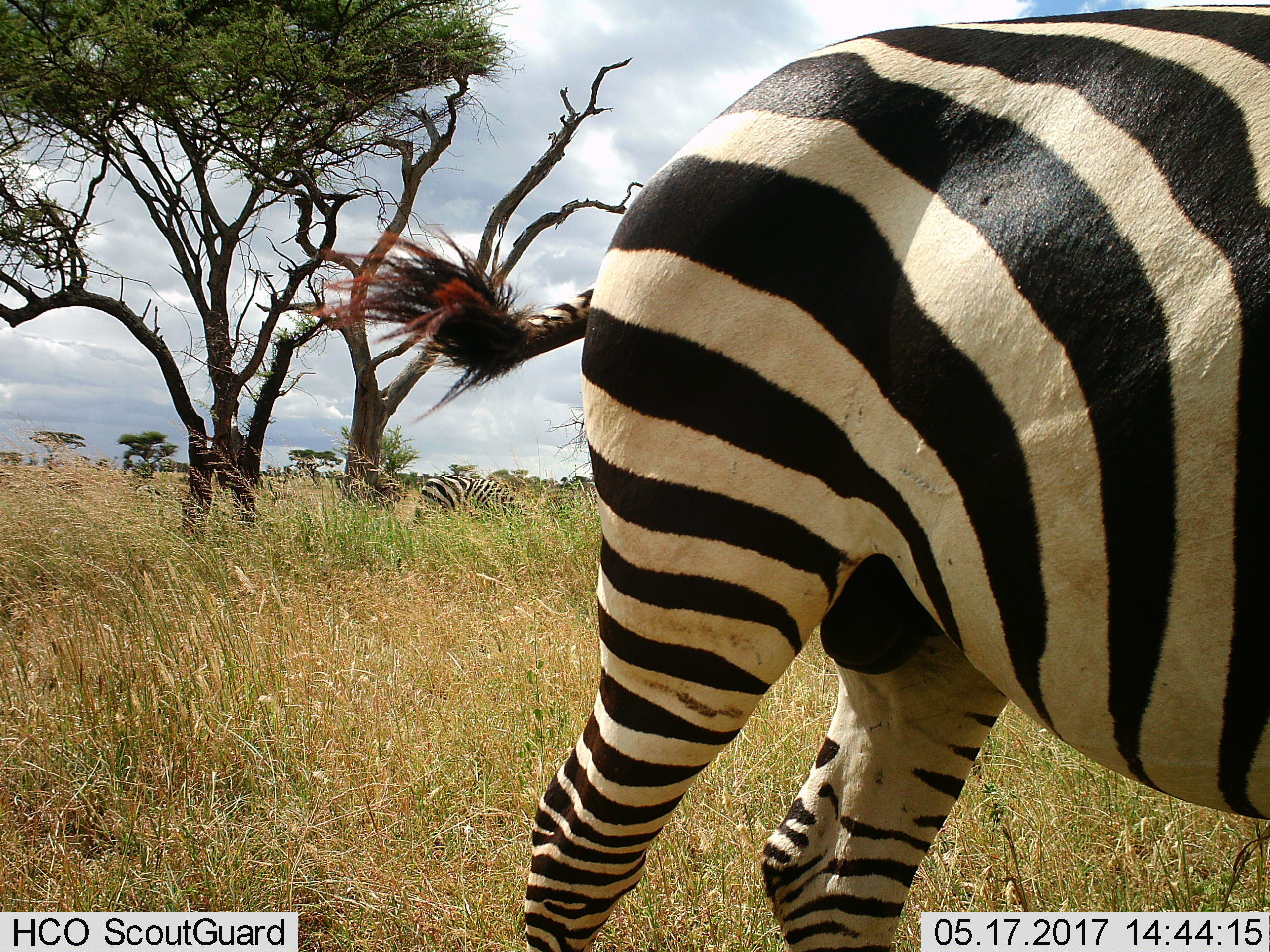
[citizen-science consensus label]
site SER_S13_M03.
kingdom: Animalia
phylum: Chordata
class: Mammalia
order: Perissodactyla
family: Equidae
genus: Equus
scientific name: Equus quagga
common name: plains zebra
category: zebraplains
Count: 2.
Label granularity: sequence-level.